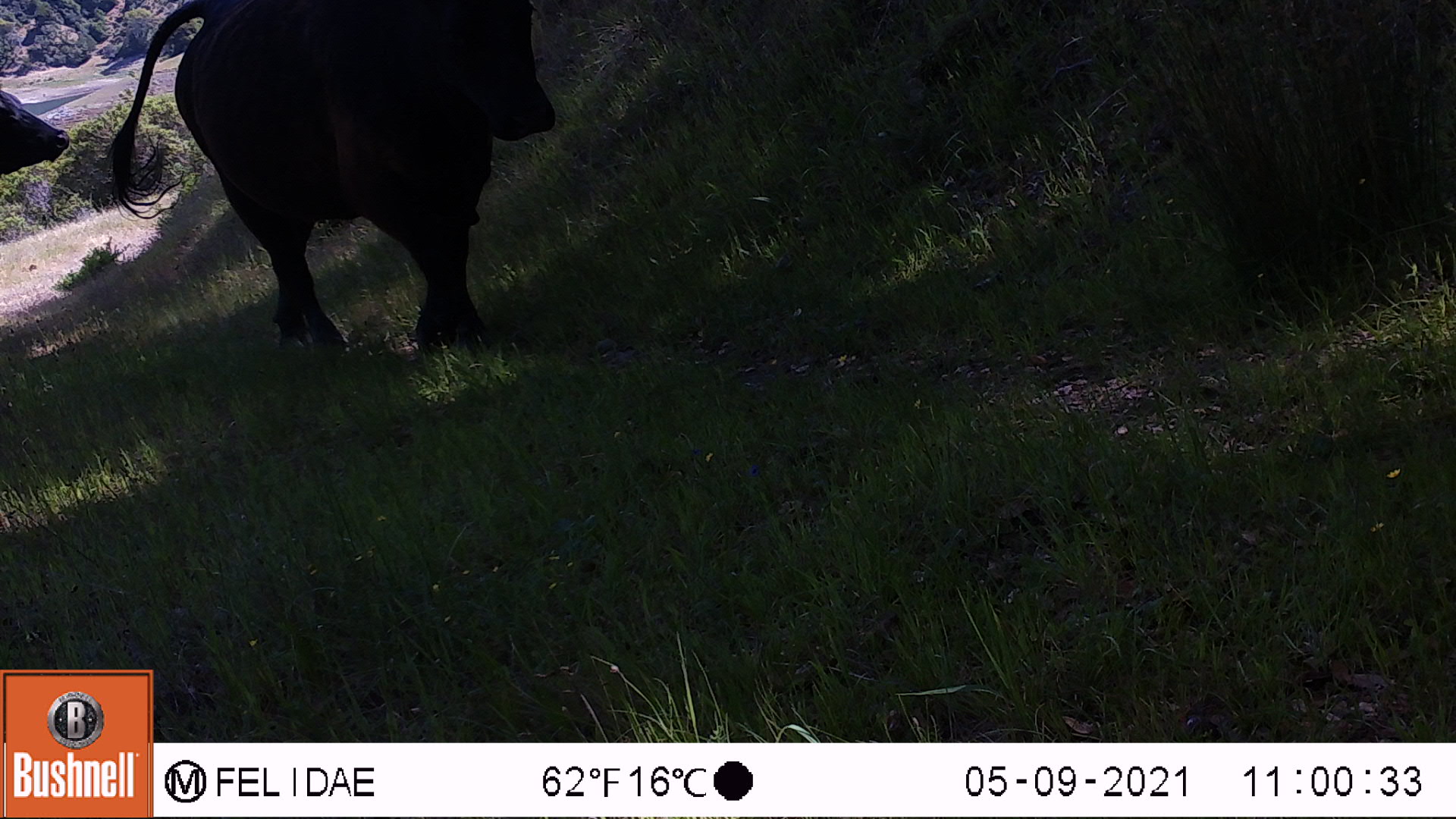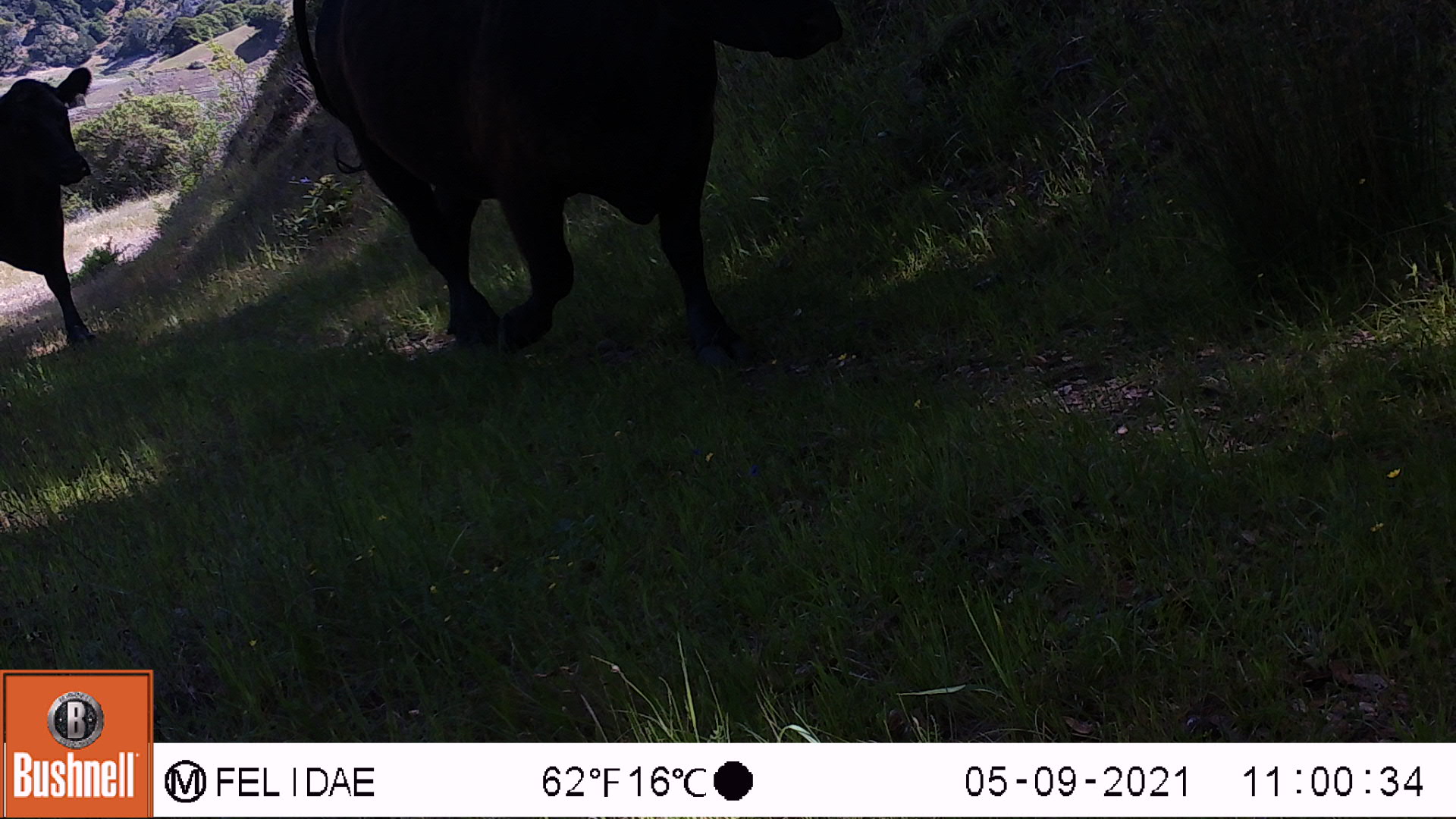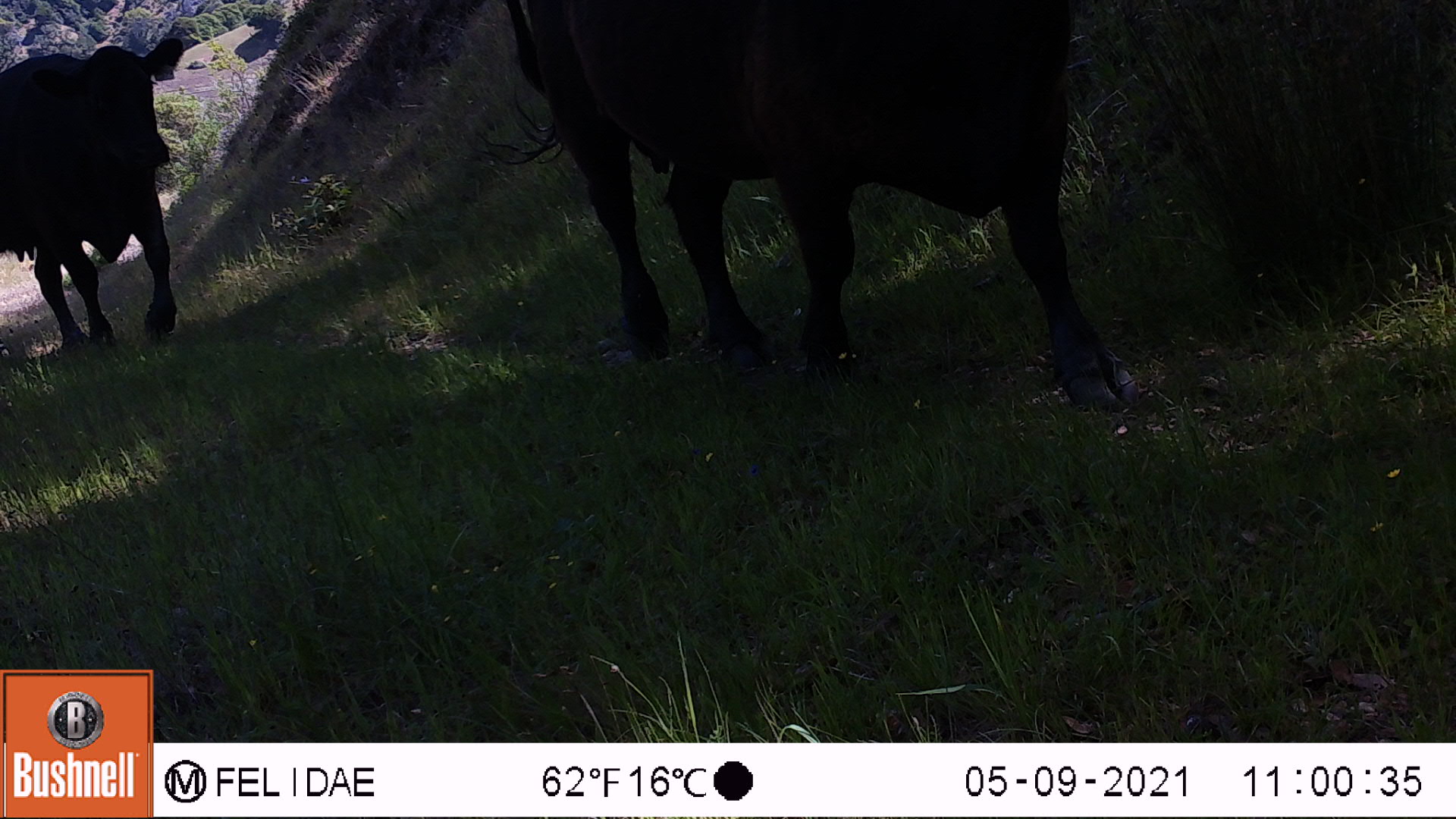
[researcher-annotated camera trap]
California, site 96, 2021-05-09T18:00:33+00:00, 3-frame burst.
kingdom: Animalia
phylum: Chordata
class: Mammalia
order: Artiodactyla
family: Bovidae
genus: Bos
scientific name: Bos taurus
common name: domestic cattle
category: cattle